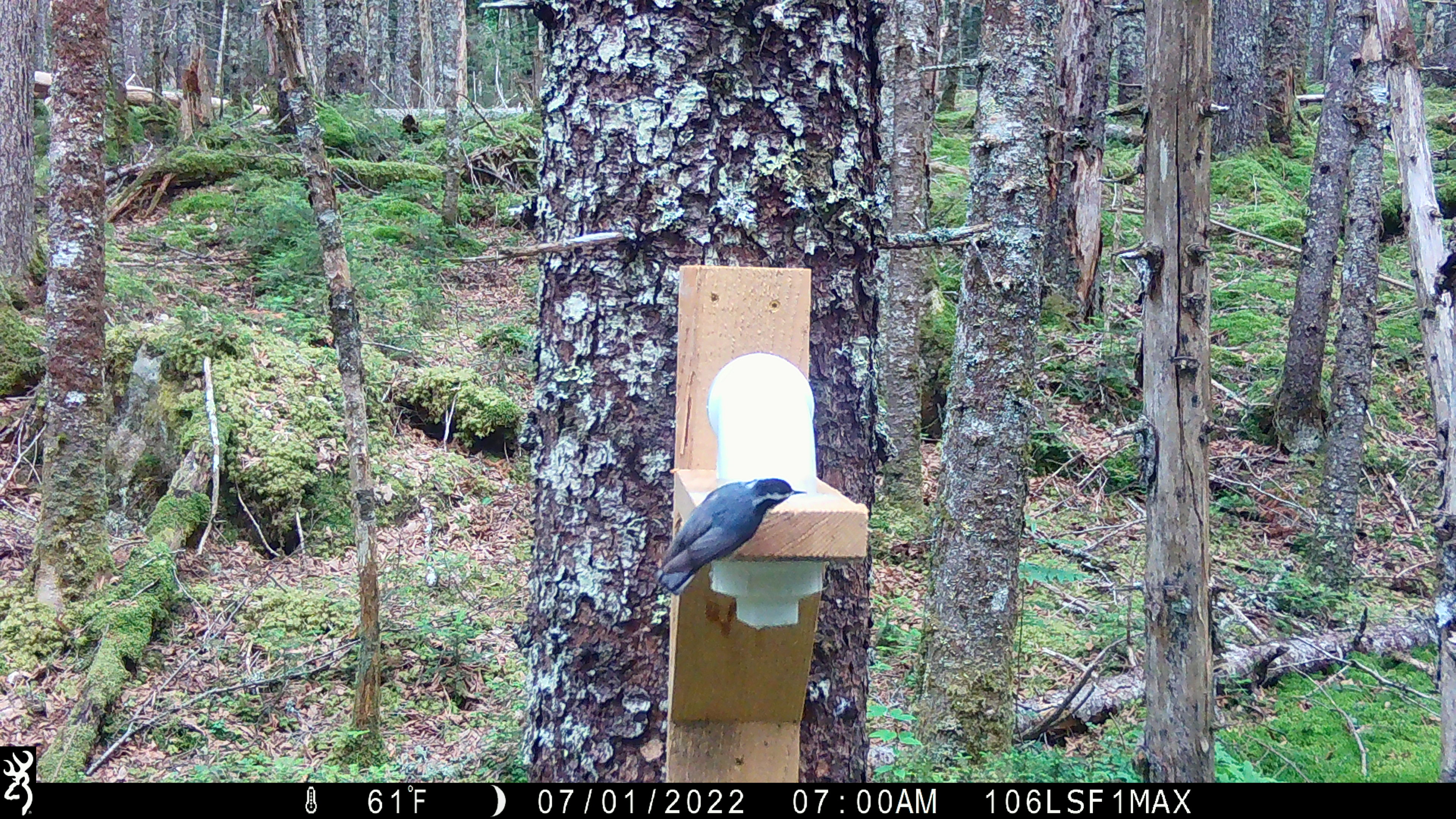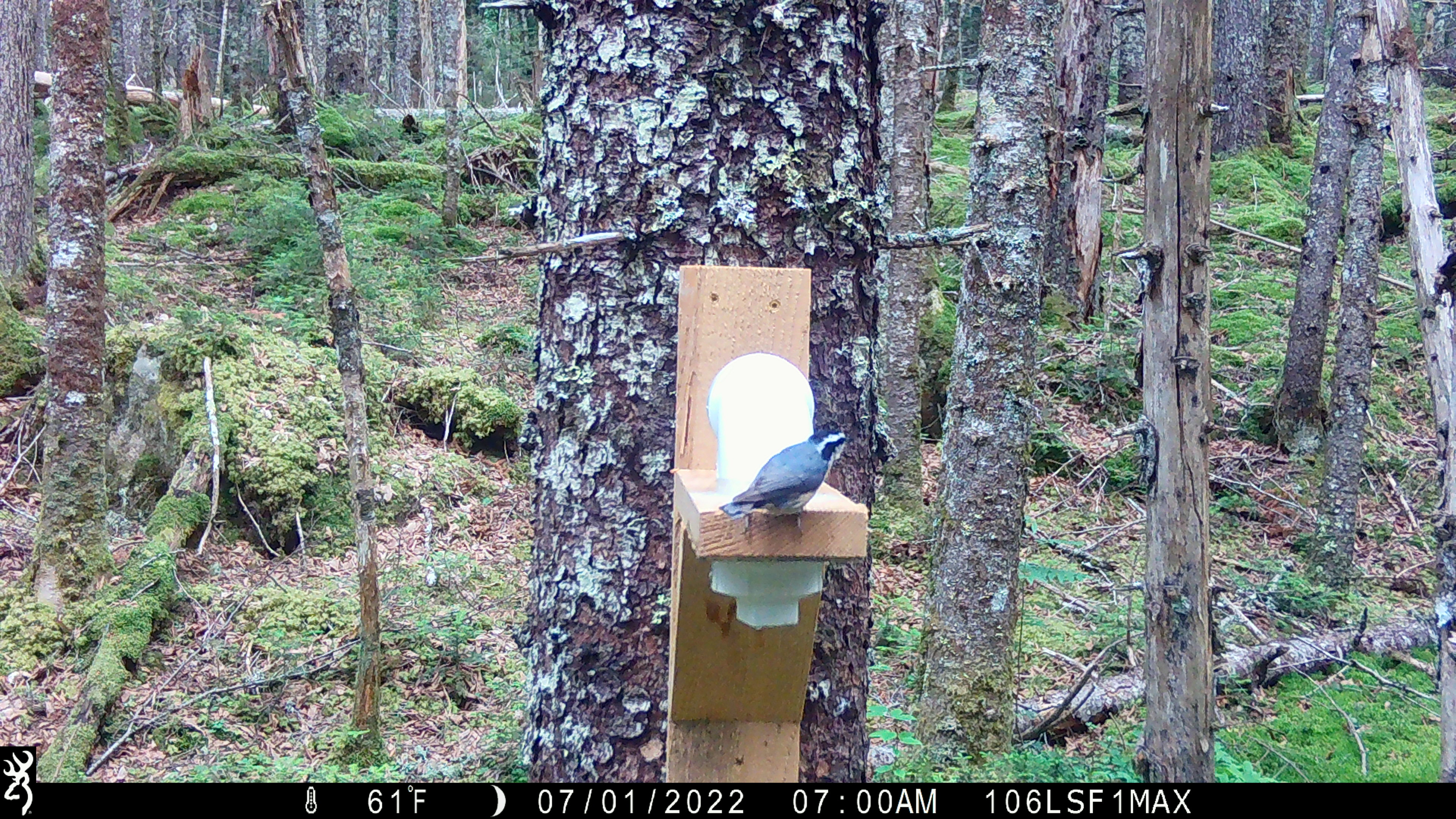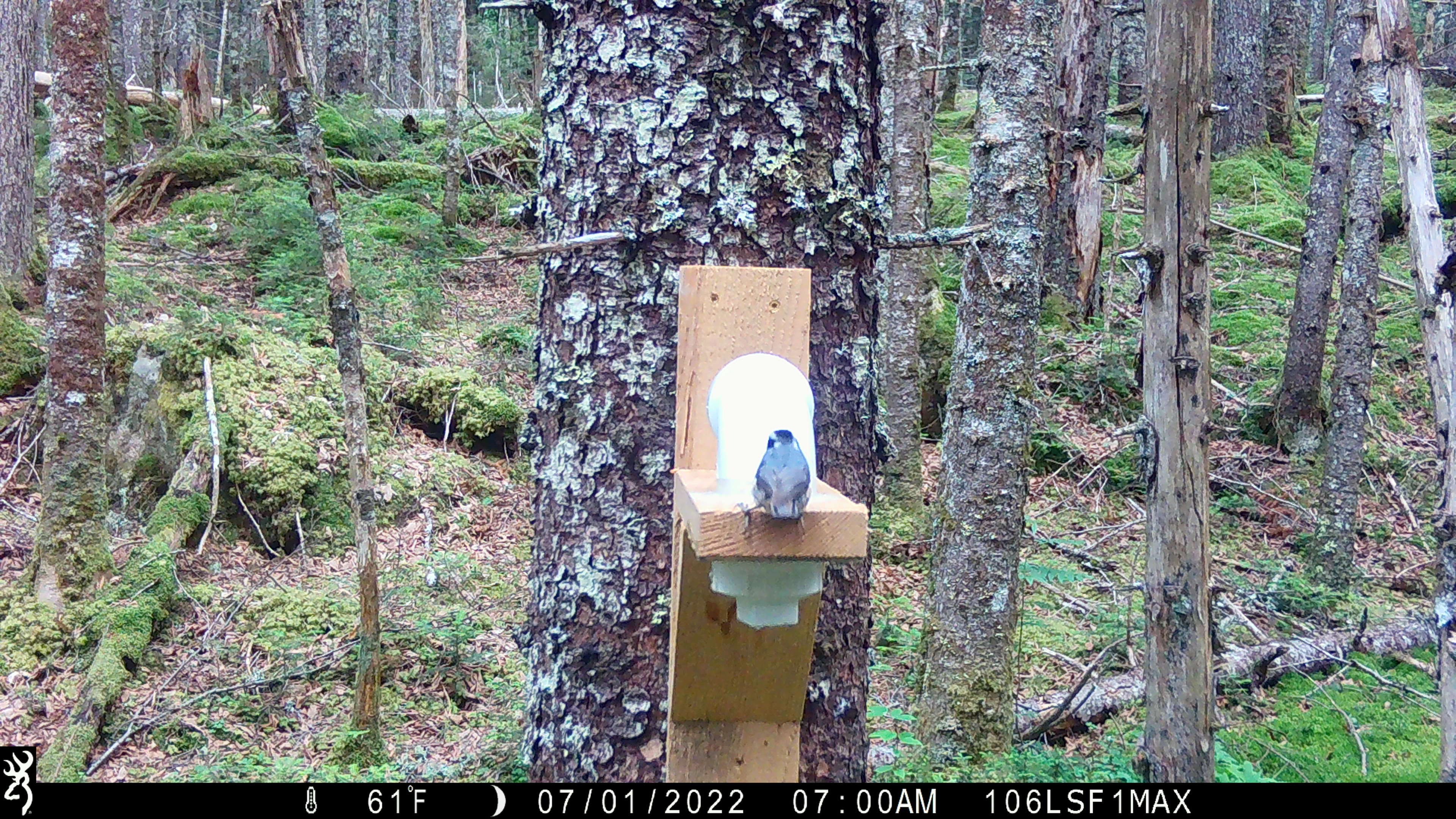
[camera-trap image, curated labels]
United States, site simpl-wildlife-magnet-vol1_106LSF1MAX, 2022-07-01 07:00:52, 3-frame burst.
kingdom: Animalia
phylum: Chordata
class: Aves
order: Passeriformes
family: Sittidae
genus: Sitta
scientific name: Sitta canadensis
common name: red-breasted nuthatch